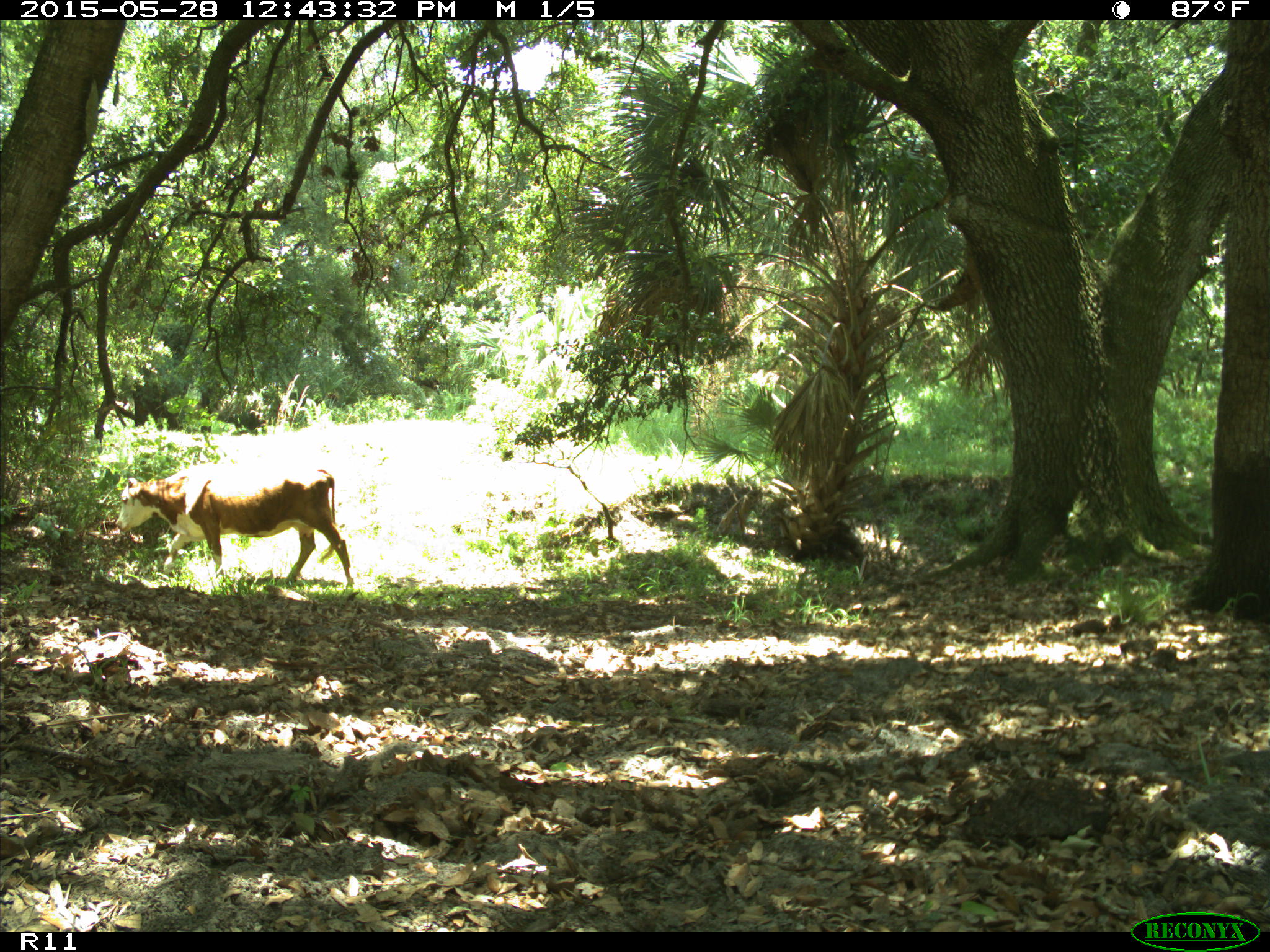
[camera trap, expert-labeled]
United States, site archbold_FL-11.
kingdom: Animalia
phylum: Chordata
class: Mammalia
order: Artiodactyla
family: Bovidae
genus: Bos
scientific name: Bos taurus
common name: domestic cow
Bos taurus (domestic cow).